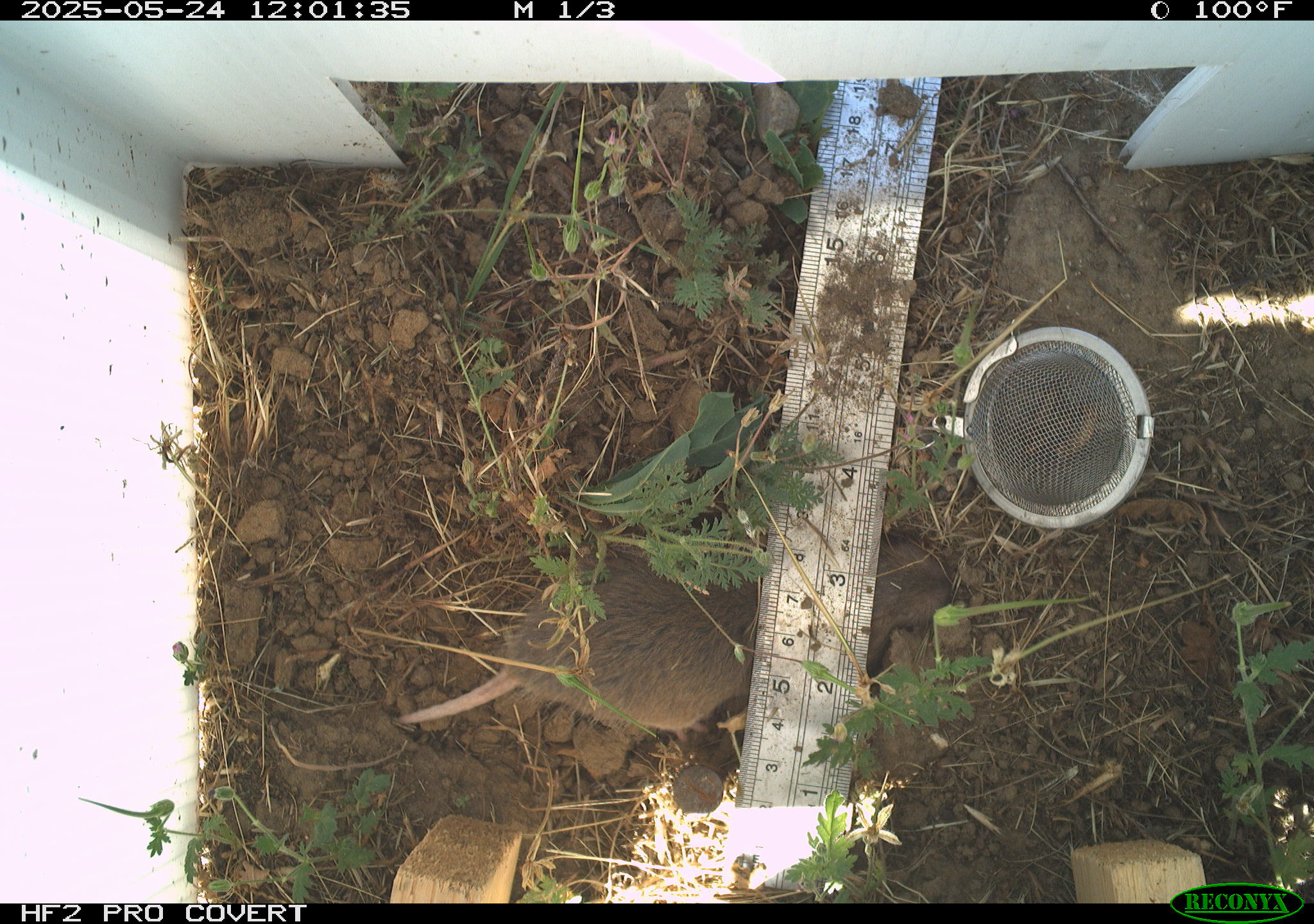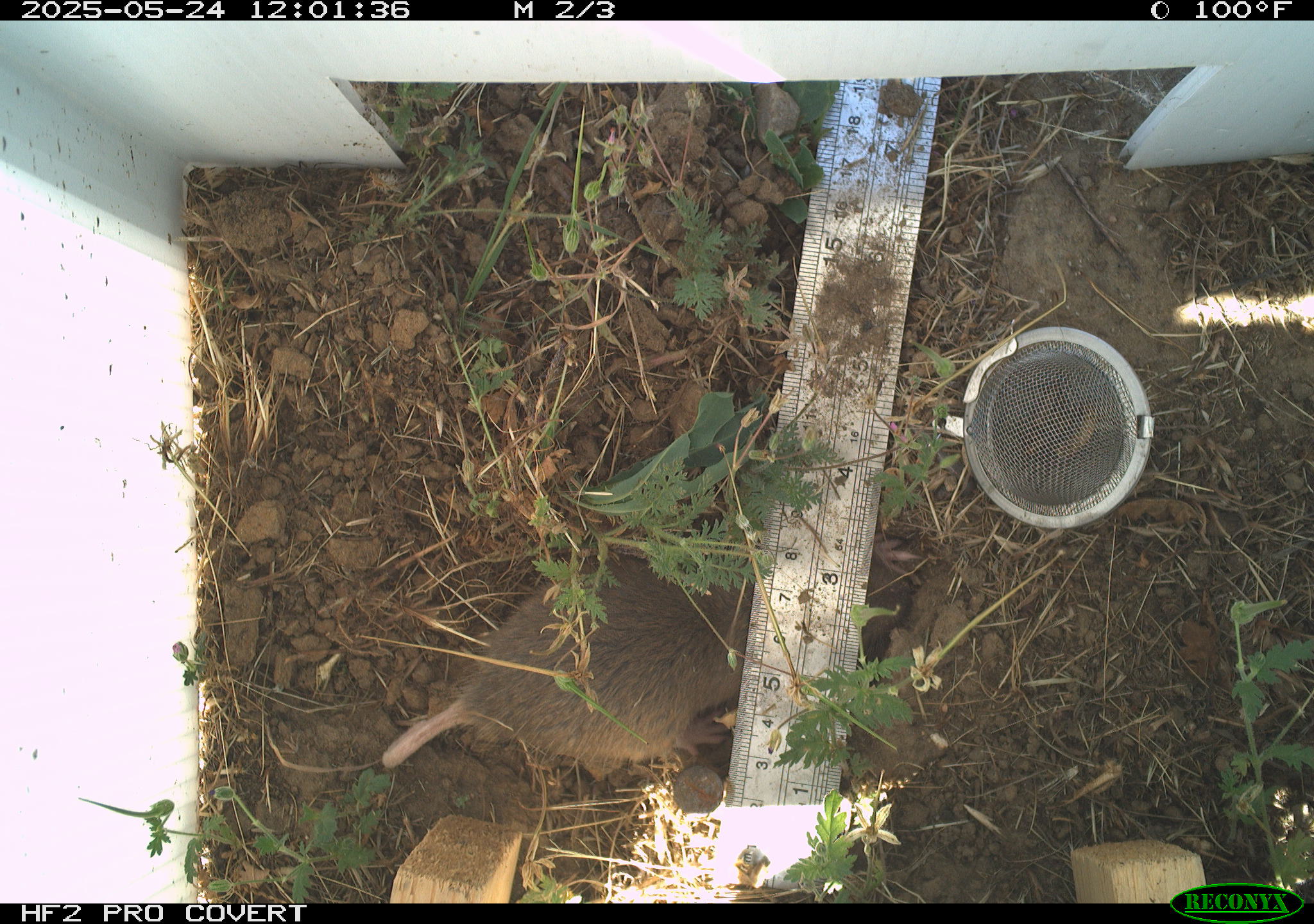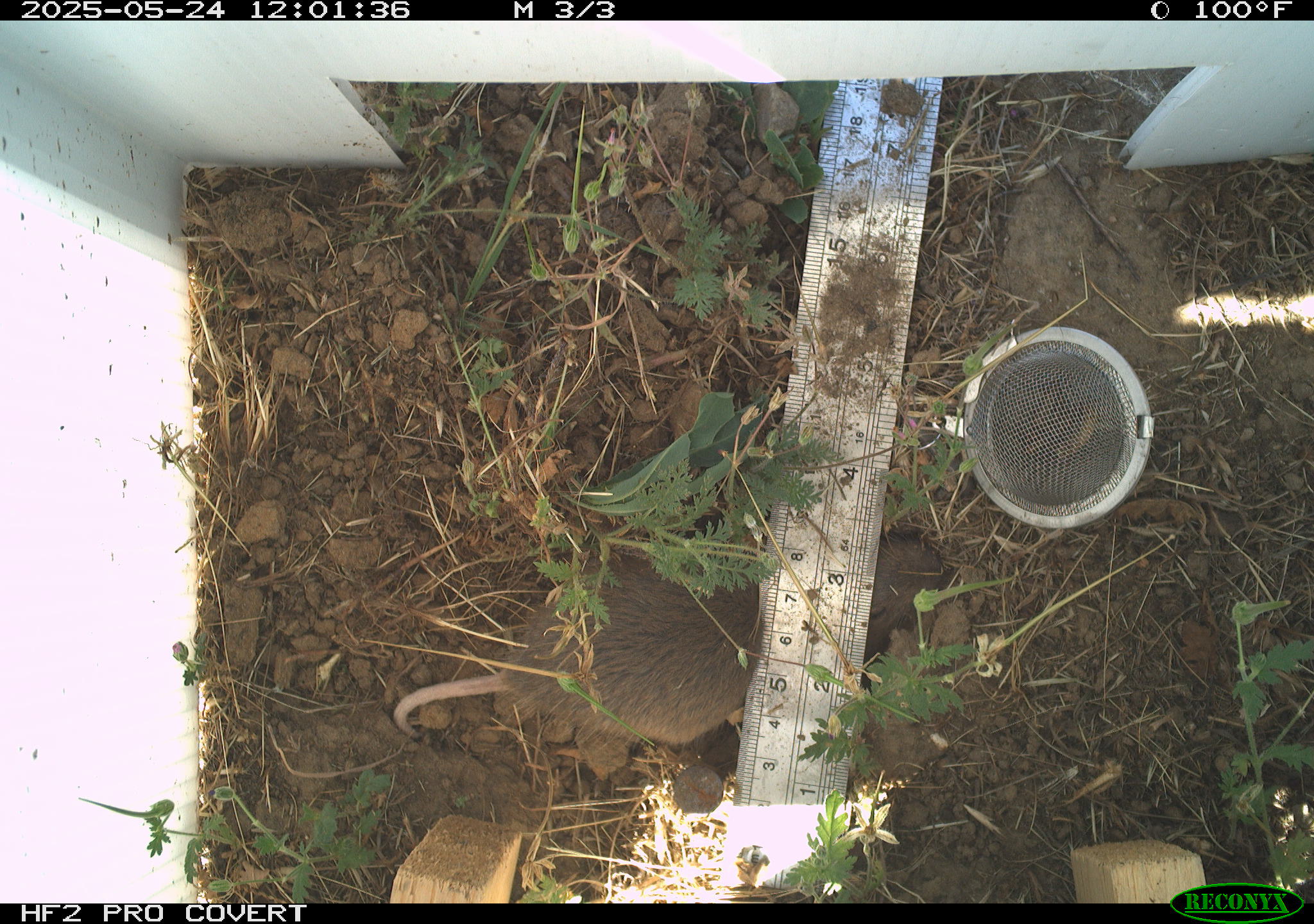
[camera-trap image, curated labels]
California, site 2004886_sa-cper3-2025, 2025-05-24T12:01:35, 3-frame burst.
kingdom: Animalia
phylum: Chordata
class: Mammalia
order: Rodentia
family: Cricetidae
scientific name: Arvicolinae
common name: voles, lemmings, and muskrats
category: arvicolinae subfamily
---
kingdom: Animalia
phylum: Chordata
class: Mammalia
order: Rodentia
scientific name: Rodentia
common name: rodent